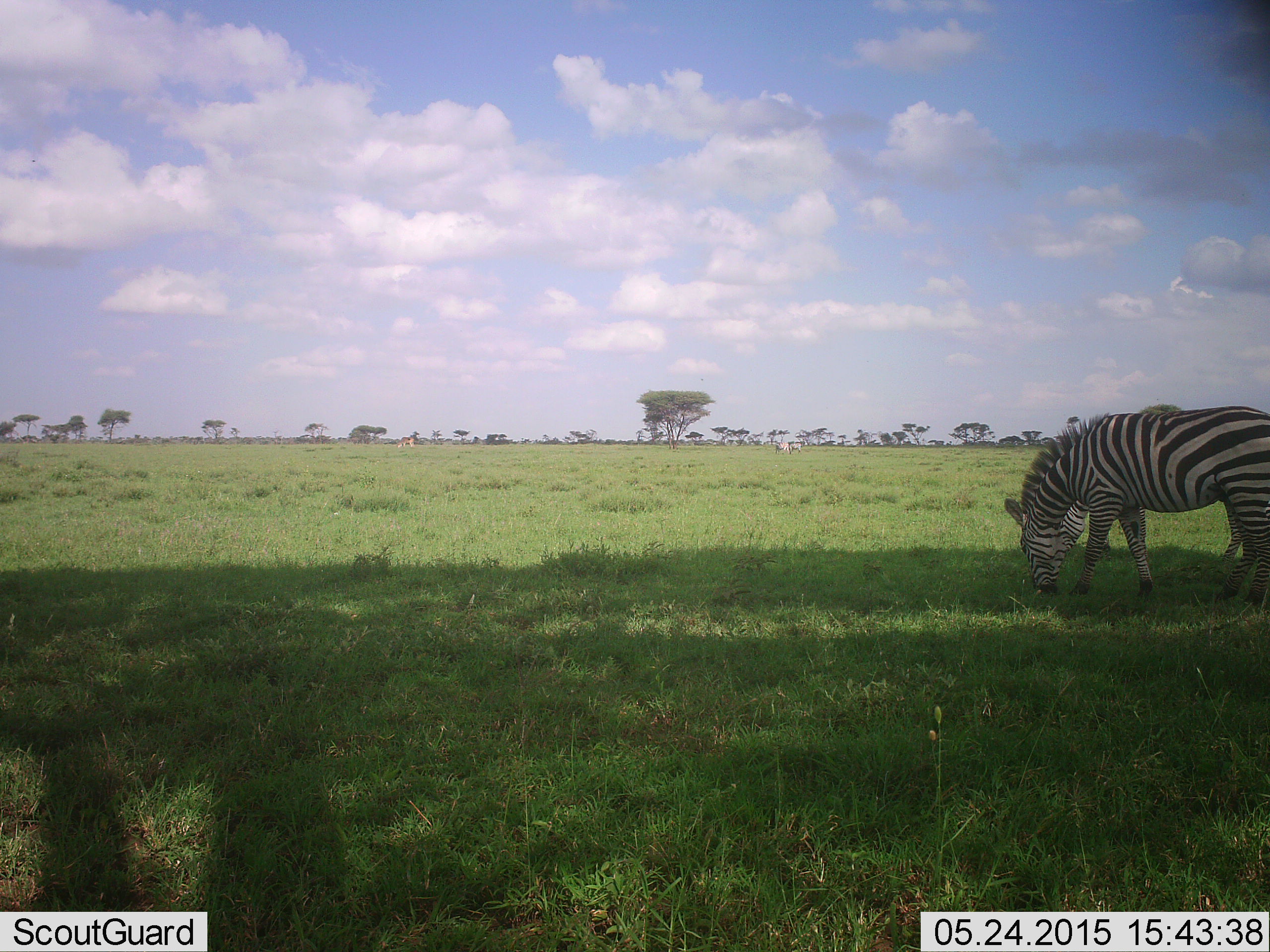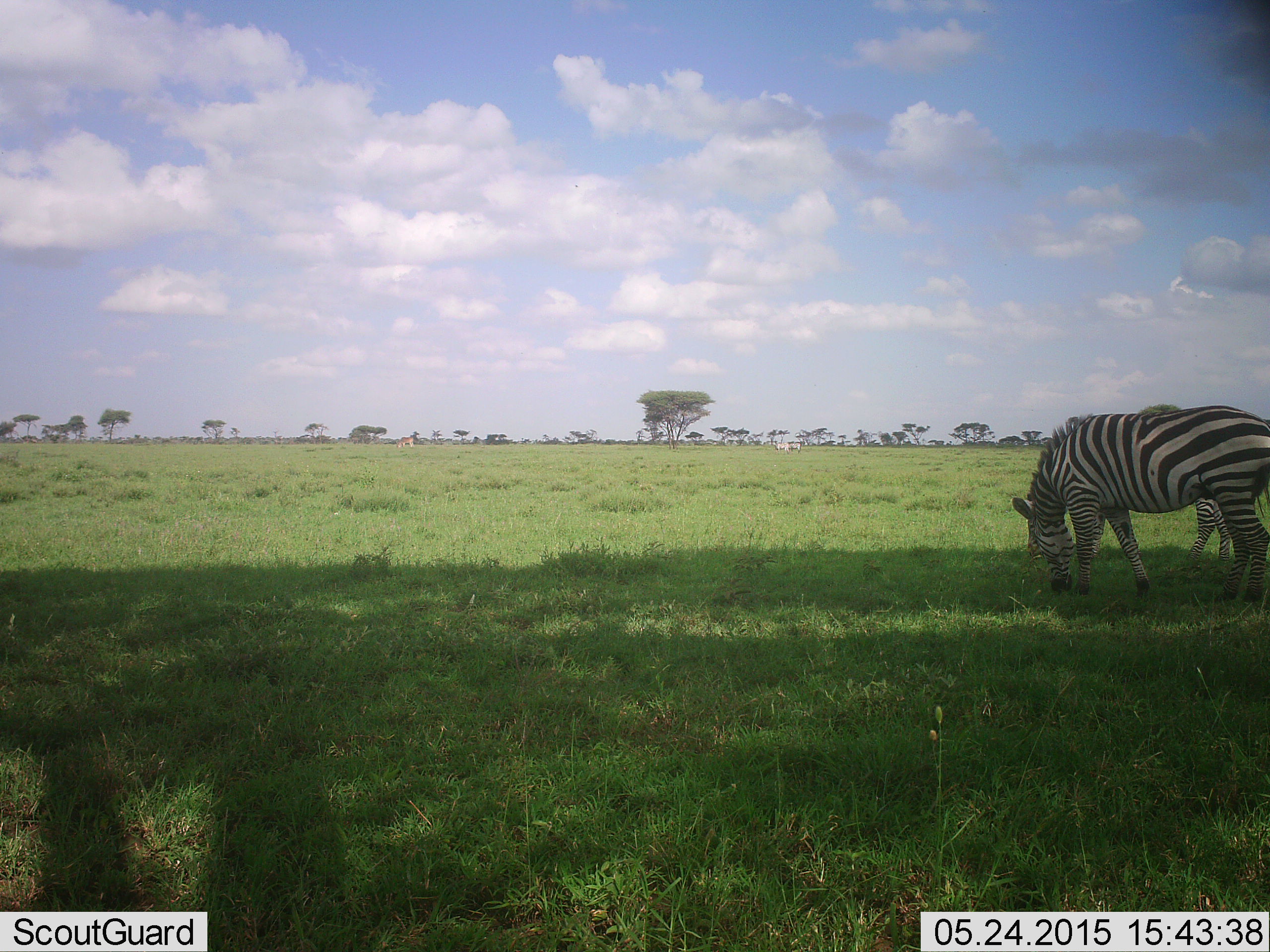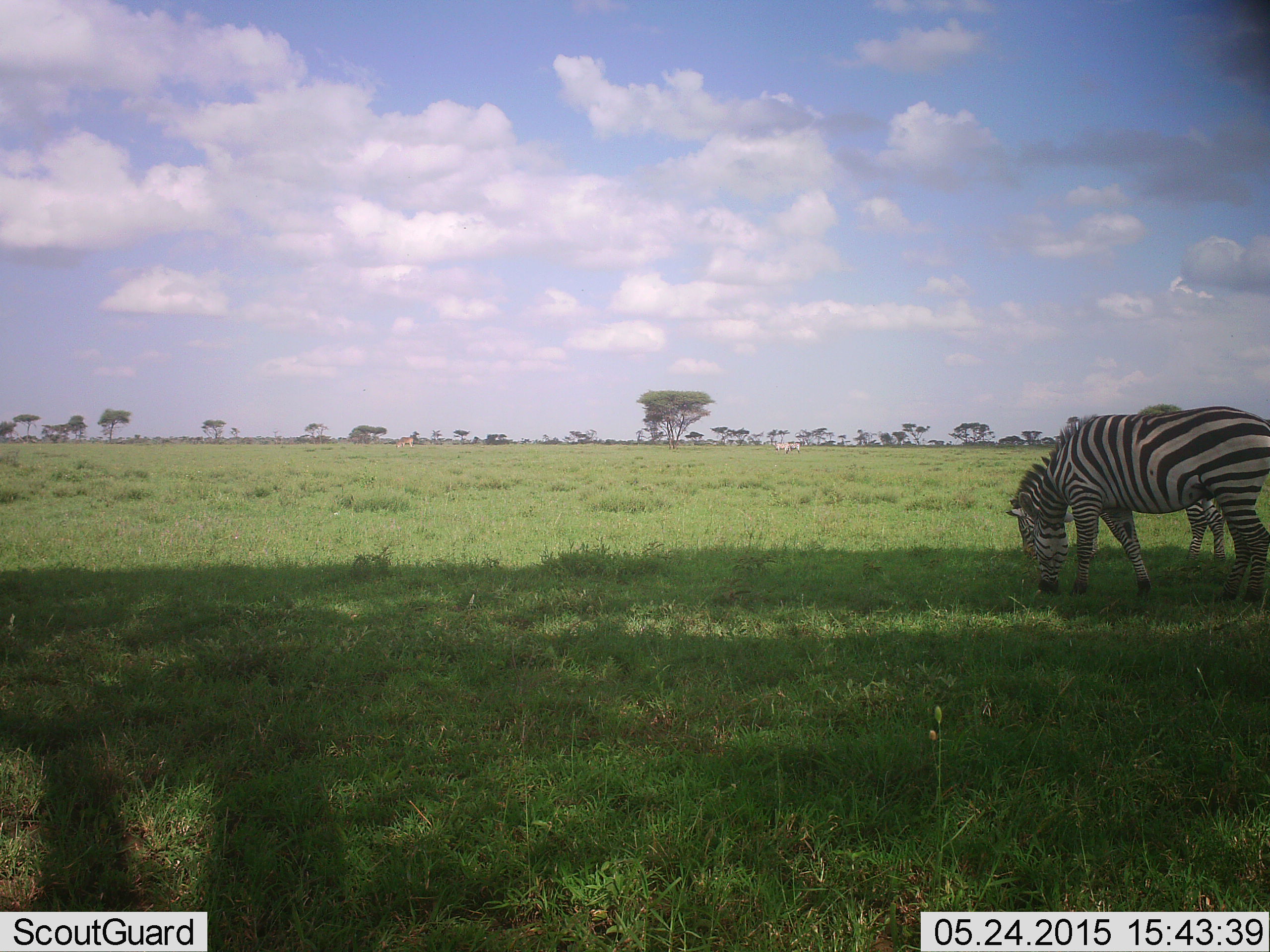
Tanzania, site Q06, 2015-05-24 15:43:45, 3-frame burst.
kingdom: Animalia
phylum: Chordata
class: Mammalia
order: Perissodactyla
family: Equidae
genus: Equus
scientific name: Equus quagga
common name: plains zebra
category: zebra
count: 2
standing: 40%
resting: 0%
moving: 0%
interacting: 0%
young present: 20%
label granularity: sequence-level